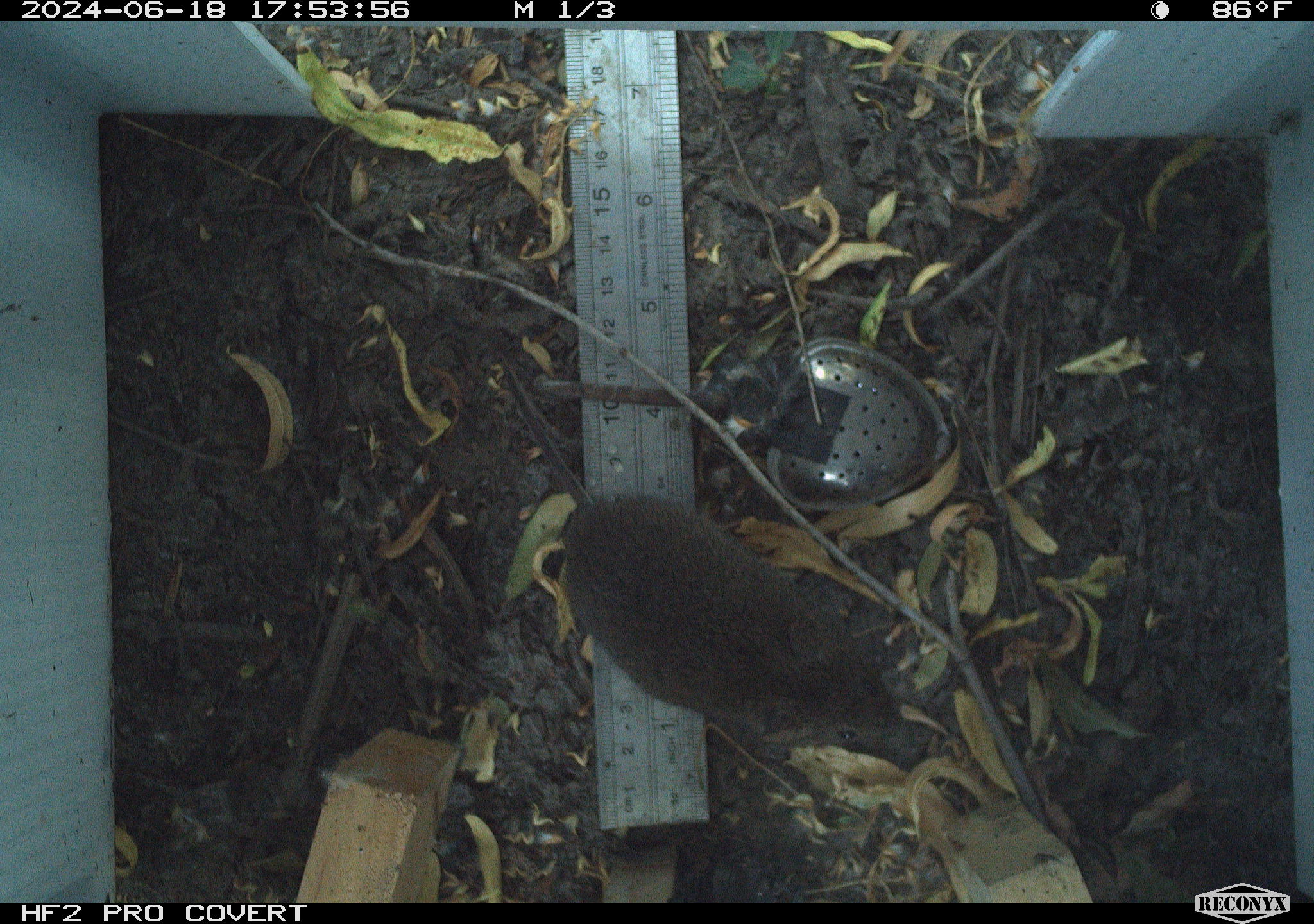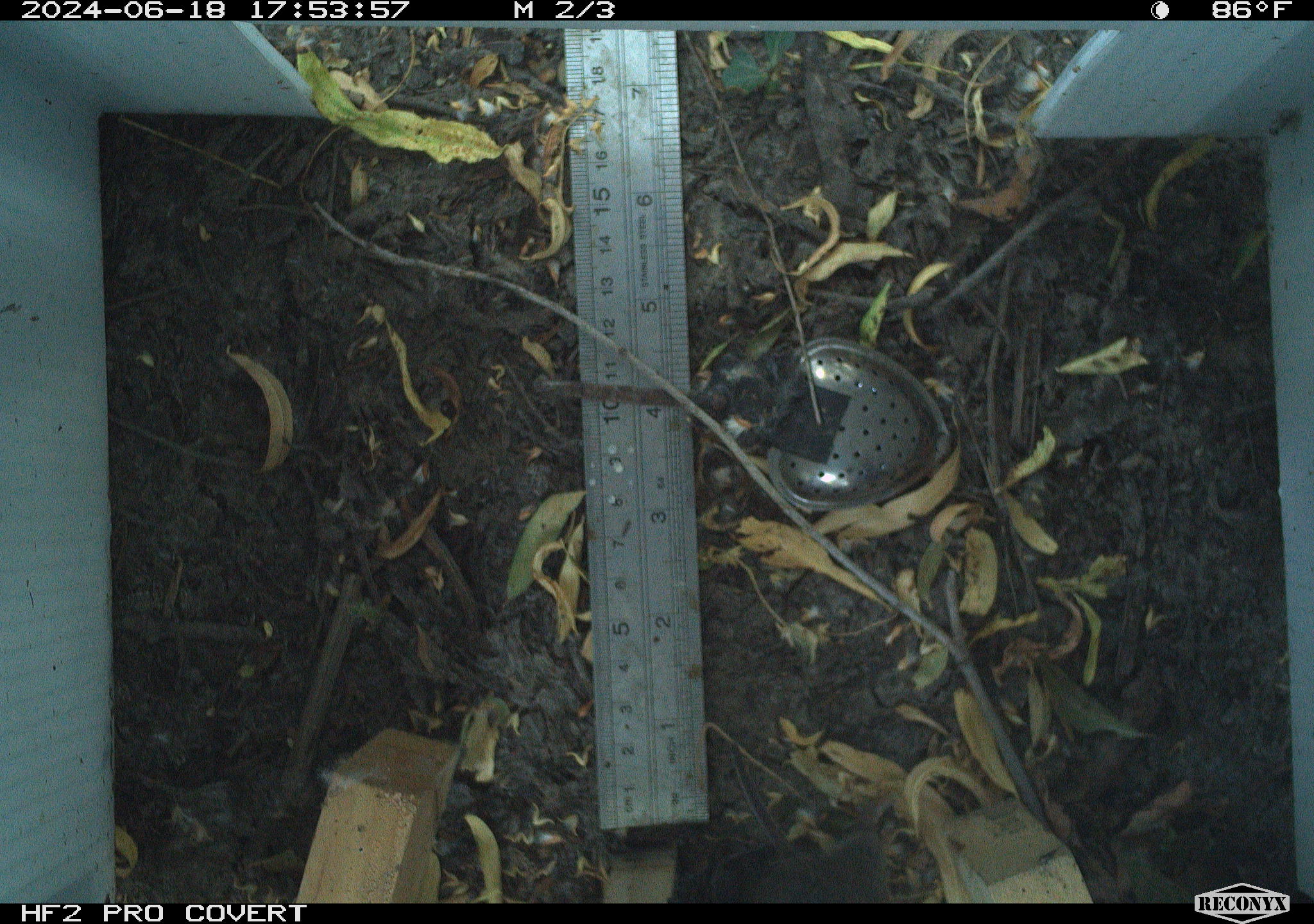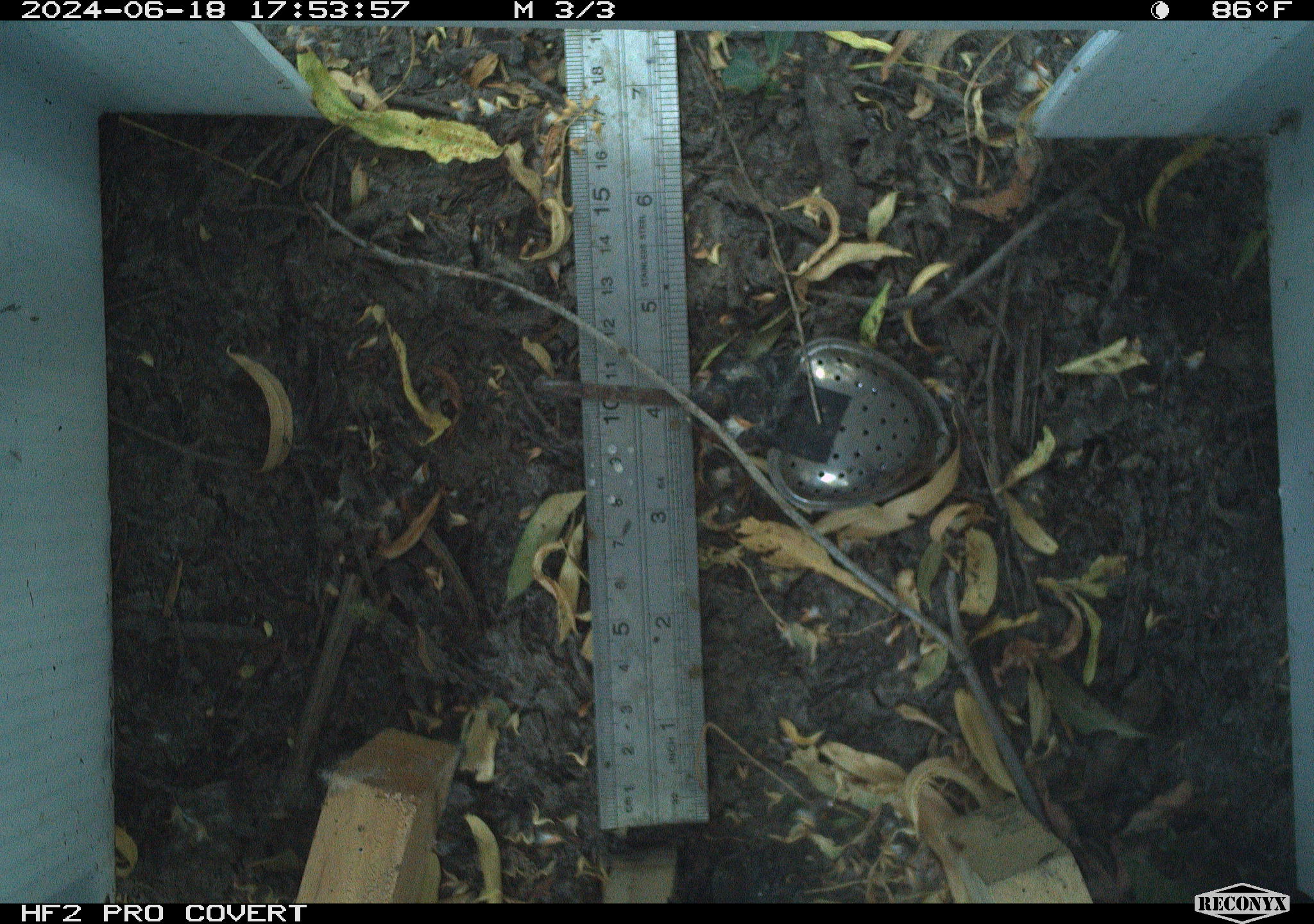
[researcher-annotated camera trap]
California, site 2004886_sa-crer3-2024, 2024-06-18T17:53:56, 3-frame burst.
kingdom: Animalia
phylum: Chordata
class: Mammalia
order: Rodentia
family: Cricetidae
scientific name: Arvicolinae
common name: voles, lemmings, and muskrats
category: arvicolinae subfamily